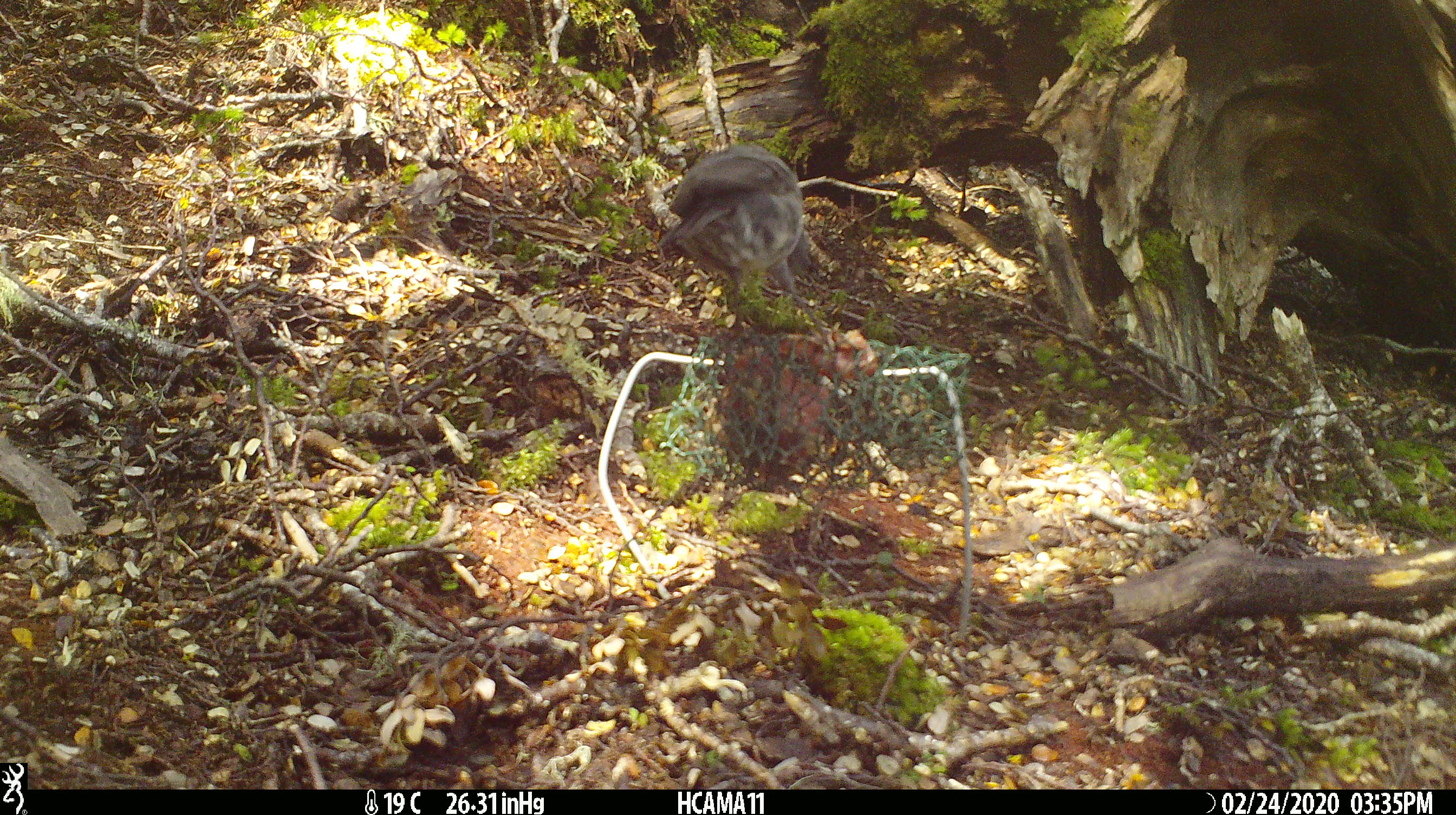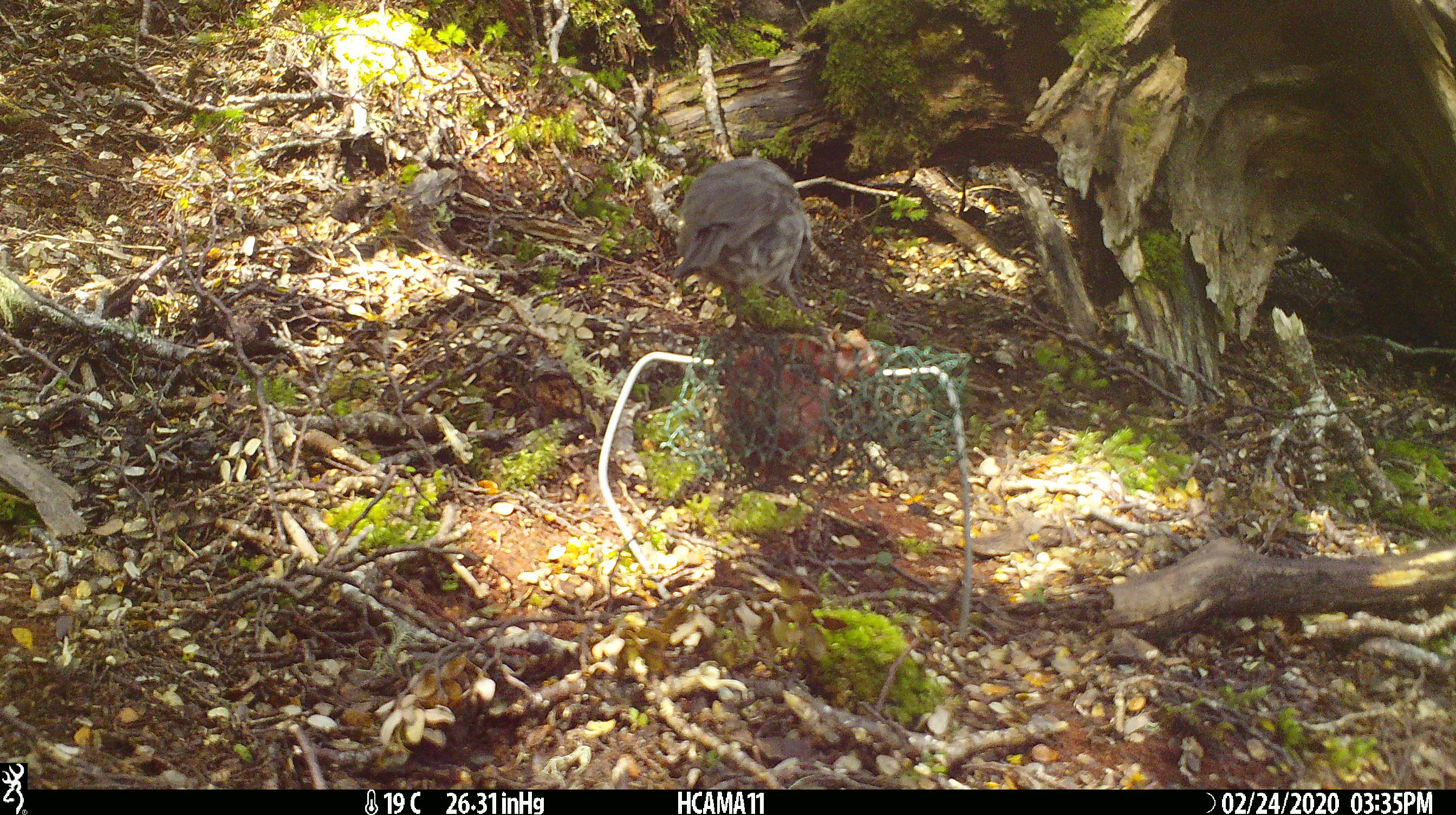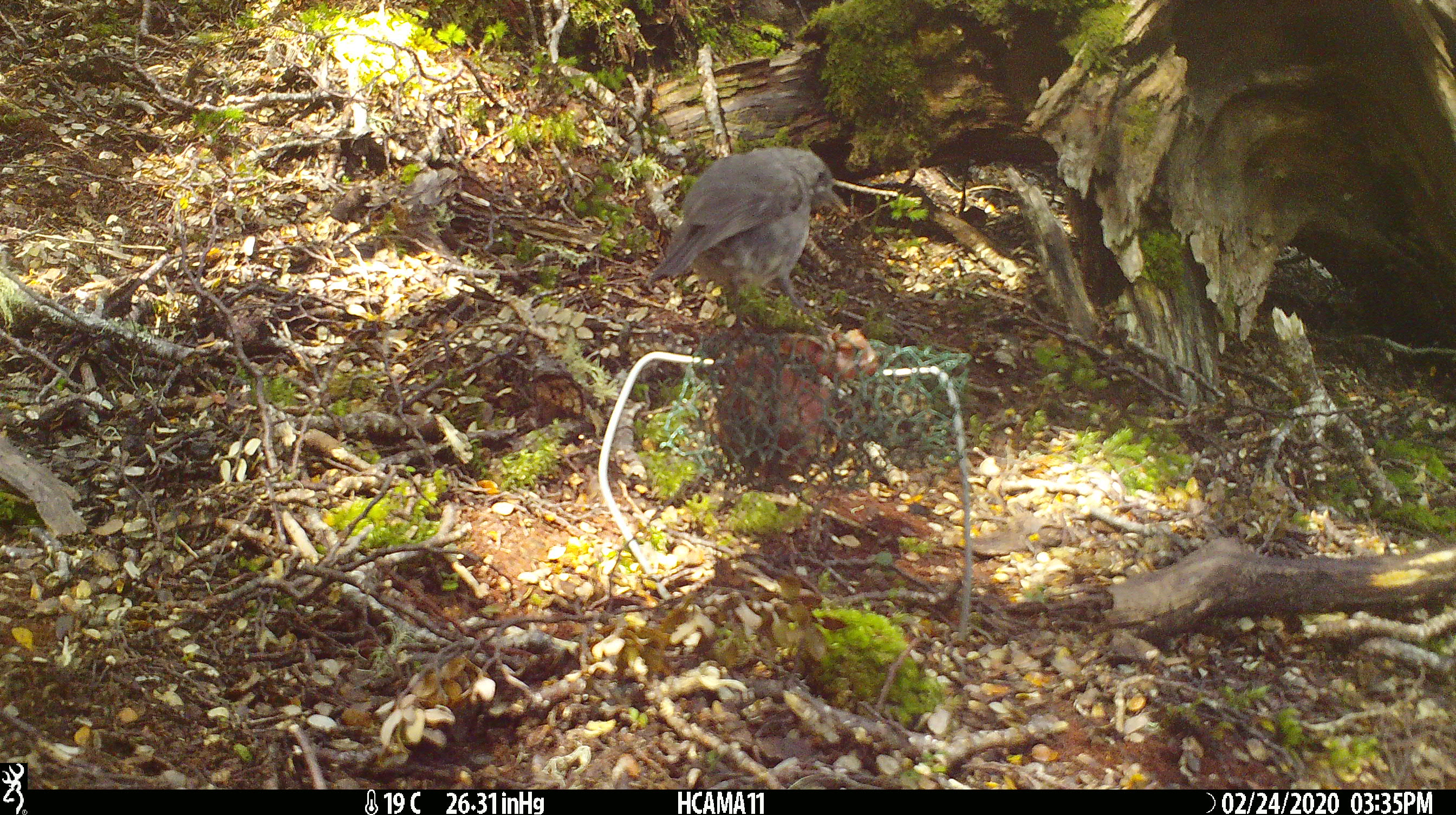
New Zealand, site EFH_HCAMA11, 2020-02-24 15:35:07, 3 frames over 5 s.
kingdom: Animalia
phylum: Chordata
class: Aves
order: Passeriformes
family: Petroicidae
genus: Petroica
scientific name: Petroica australis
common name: new zealand robin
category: robin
Robin (new zealand robin) (Petroica australis).